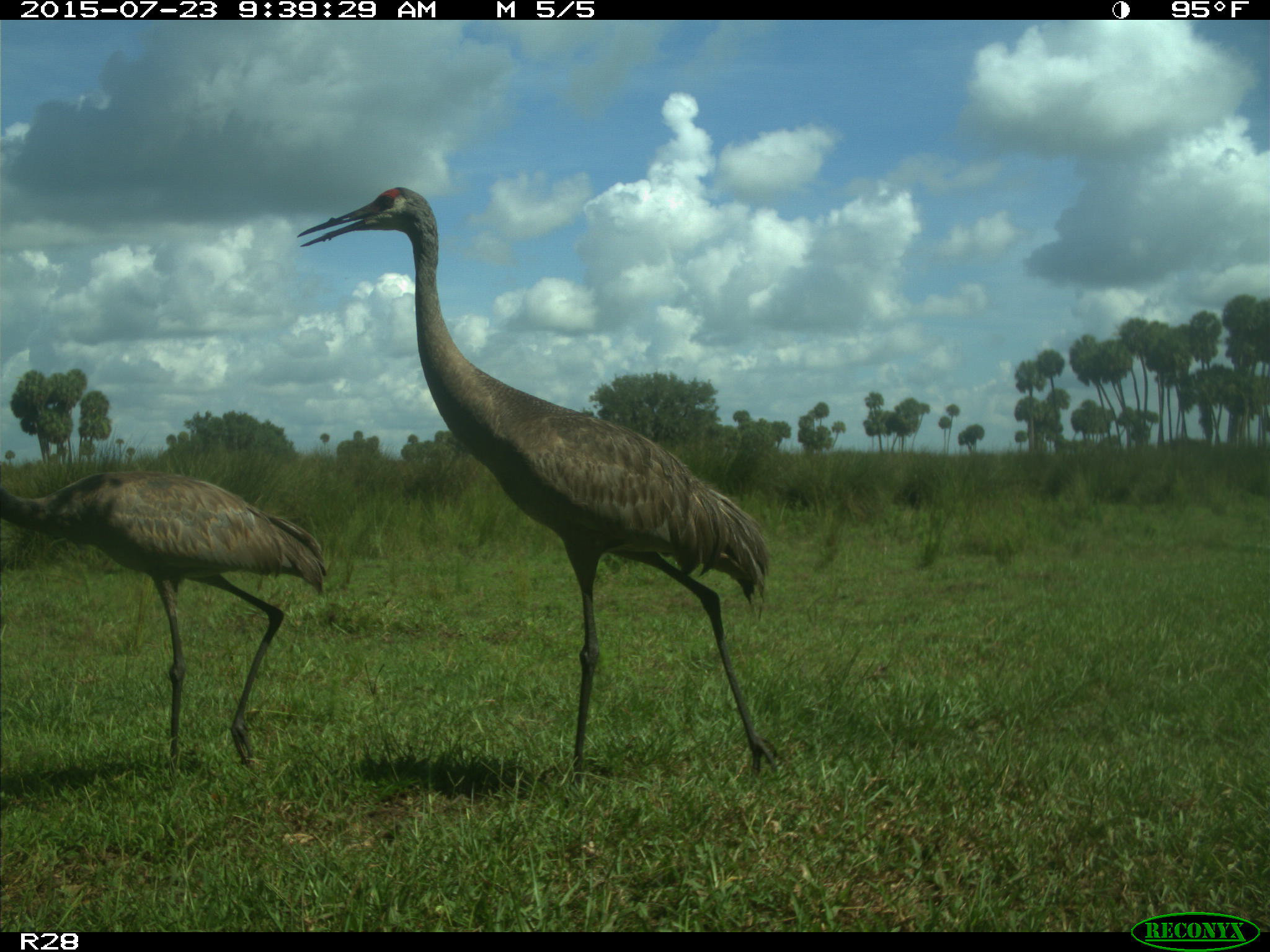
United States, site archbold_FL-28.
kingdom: Animalia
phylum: Chordata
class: Aves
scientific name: Aves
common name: birds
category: unidentified bird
Unidentified bird (birds) (Aves).